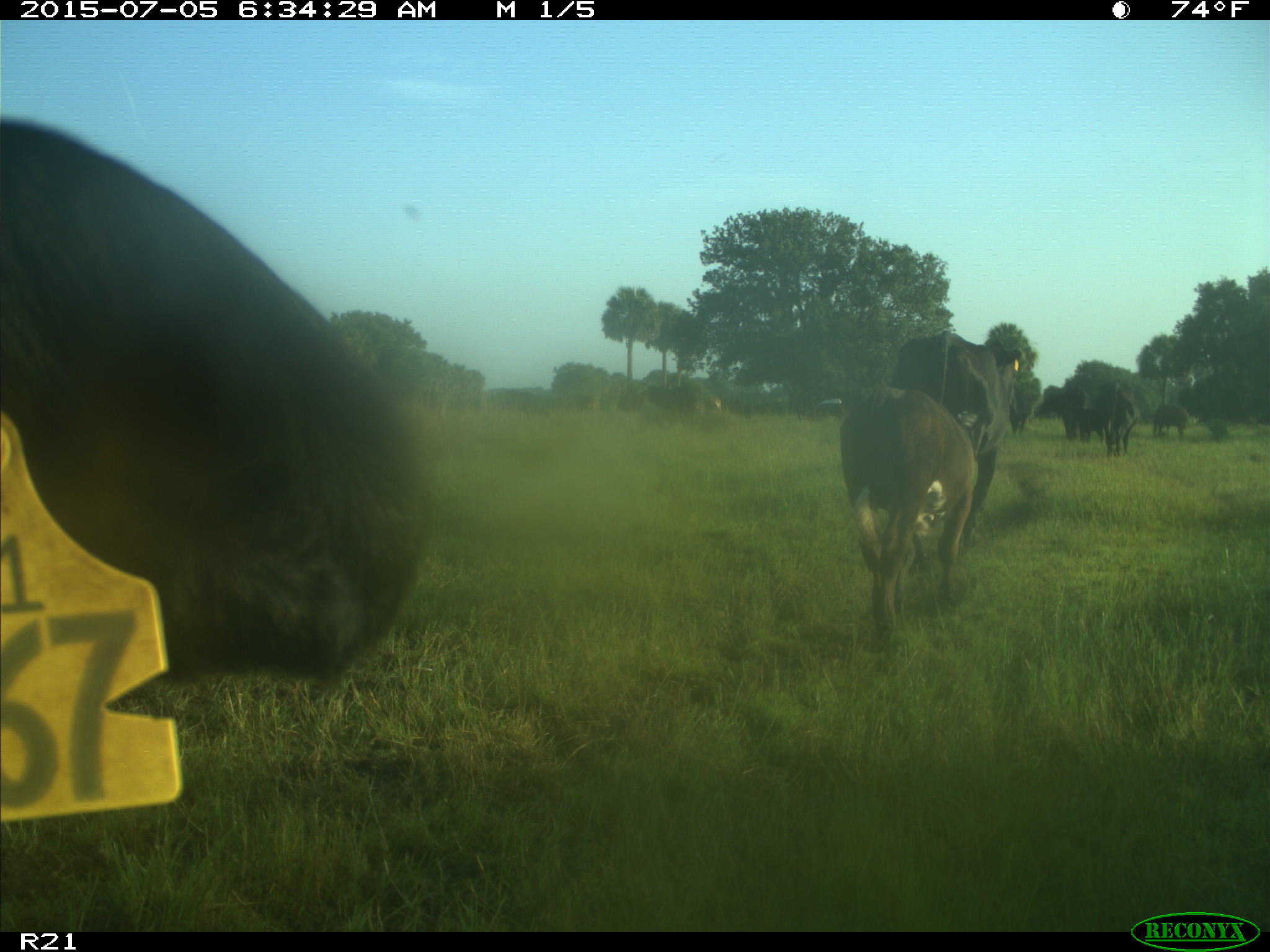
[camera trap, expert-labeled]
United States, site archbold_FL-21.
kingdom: Animalia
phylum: Chordata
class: Mammalia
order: Artiodactyla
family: Bovidae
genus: Bos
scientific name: Bos taurus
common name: domestic cow